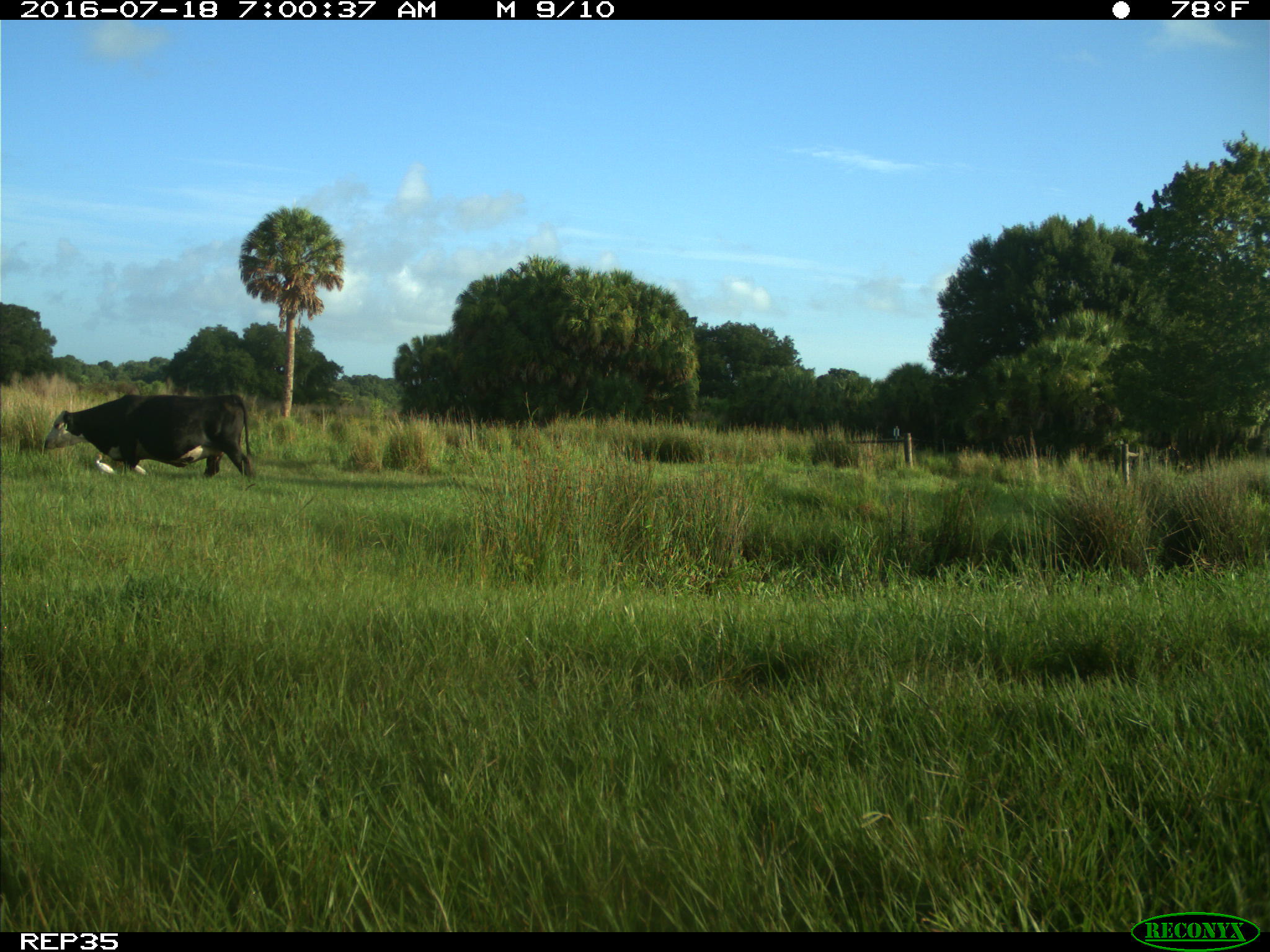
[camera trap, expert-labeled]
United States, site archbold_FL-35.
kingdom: Animalia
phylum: Chordata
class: Mammalia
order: Artiodactyla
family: Bovidae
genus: Bos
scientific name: Bos taurus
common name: domestic cow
Bos taurus (domestic cow).